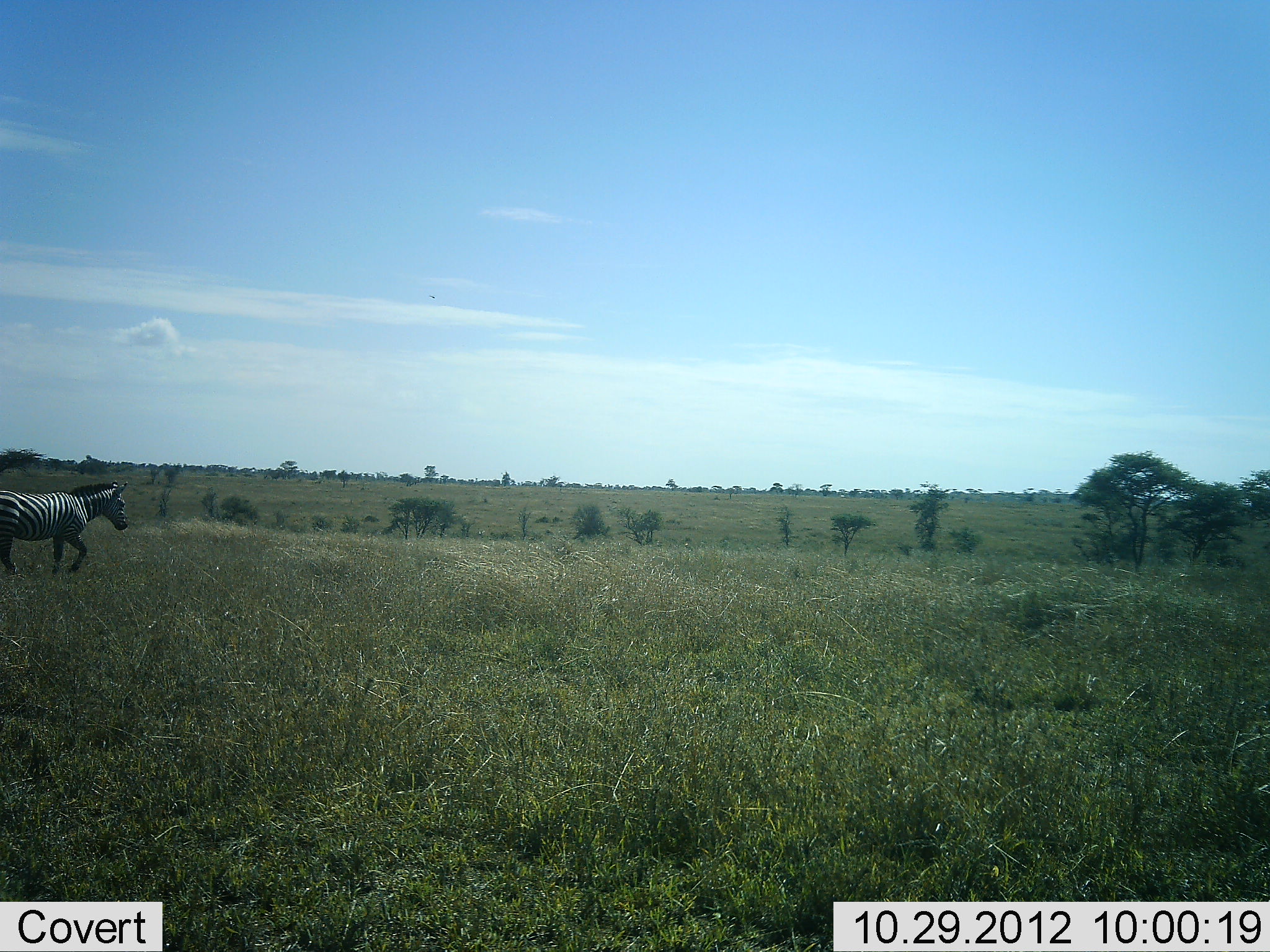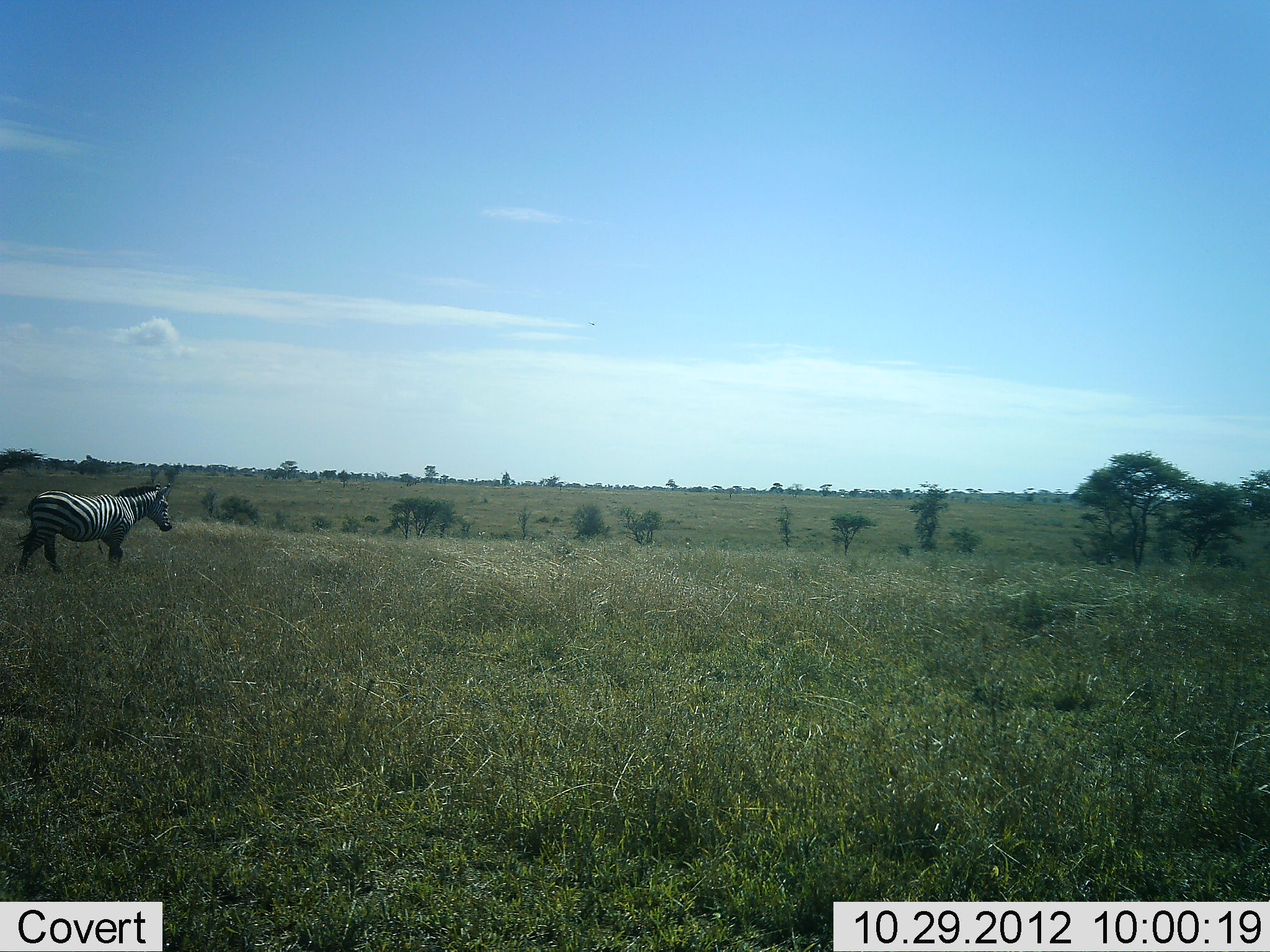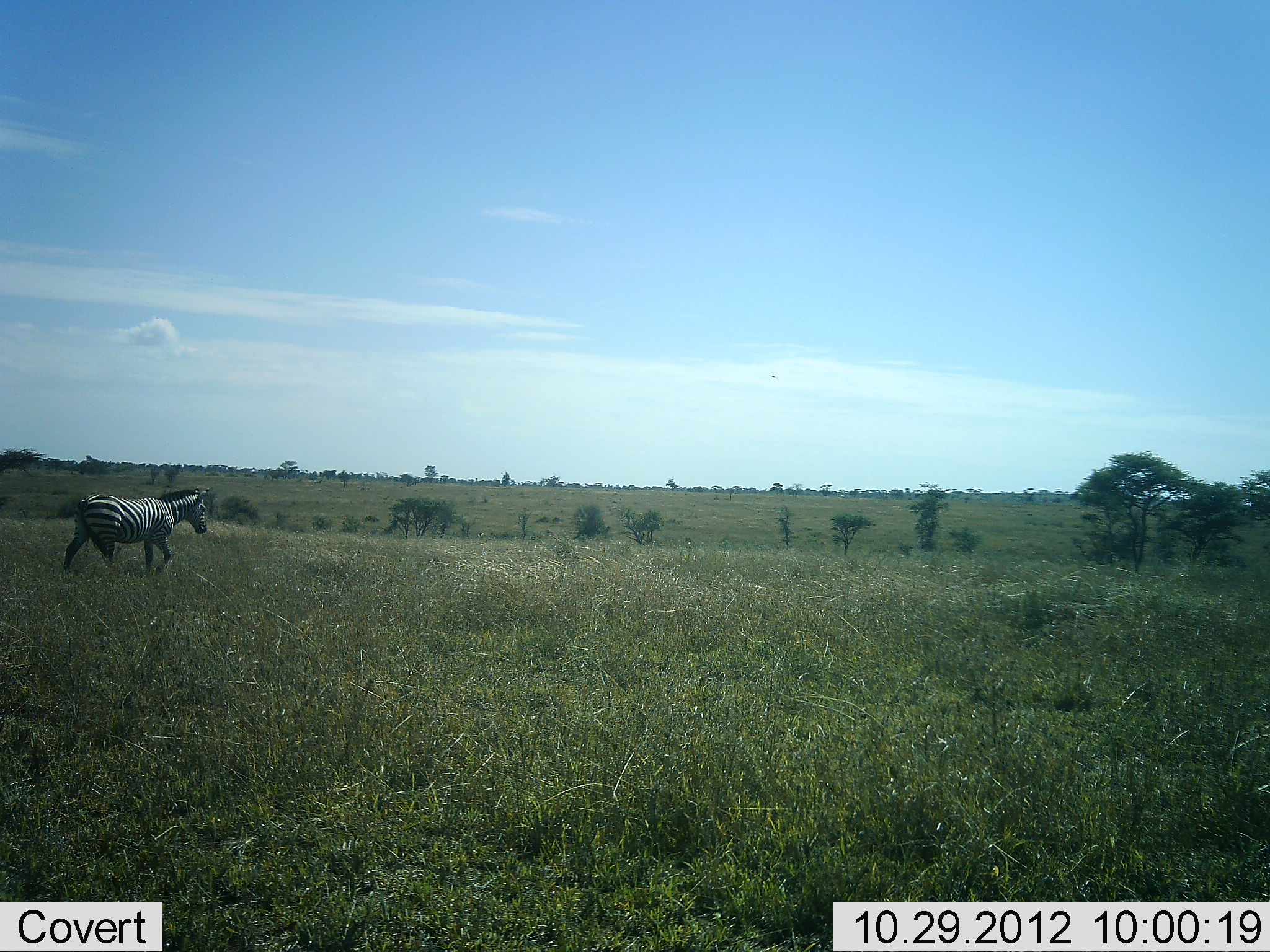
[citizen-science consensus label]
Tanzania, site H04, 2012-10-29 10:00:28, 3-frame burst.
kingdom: Animalia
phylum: Chordata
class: Mammalia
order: Perissodactyla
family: Equidae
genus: Equus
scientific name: Equus quagga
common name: plains zebra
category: zebra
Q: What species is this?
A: Zebra (plains zebra) (Equus quagga).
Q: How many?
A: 1.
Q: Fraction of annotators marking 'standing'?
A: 10%.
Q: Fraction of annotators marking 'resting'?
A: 0%.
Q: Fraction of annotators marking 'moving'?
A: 100%.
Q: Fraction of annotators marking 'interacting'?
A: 0%.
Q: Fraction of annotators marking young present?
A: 0%.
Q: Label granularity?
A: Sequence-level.